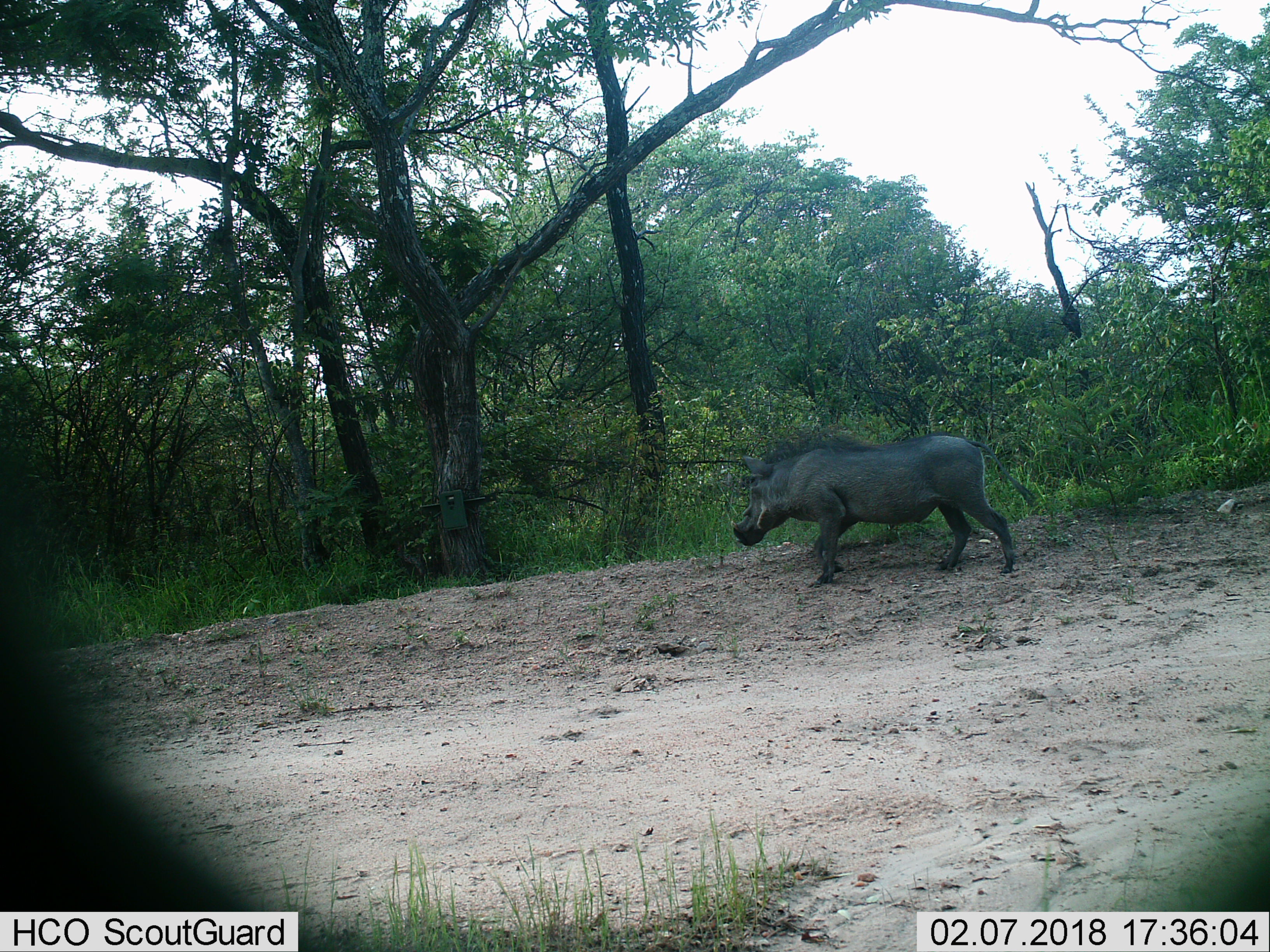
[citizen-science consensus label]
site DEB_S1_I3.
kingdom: Animalia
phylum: Chordata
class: Mammalia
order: Artiodactyla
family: Suidae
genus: Phacochoerus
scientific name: Phacochoerus africanus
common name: warthog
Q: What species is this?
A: Warthog (Phacochoerus africanus).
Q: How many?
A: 1.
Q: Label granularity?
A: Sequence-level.